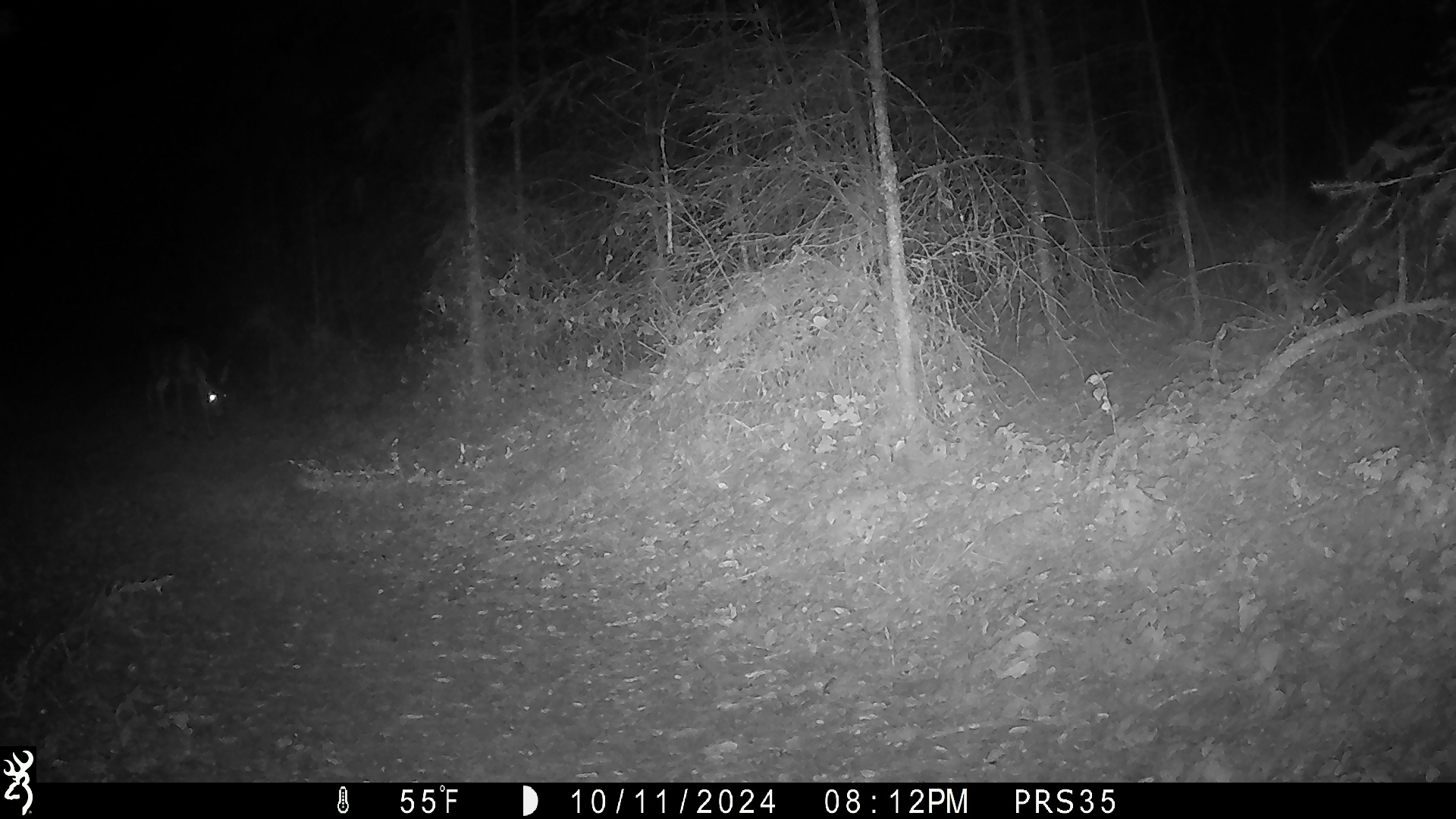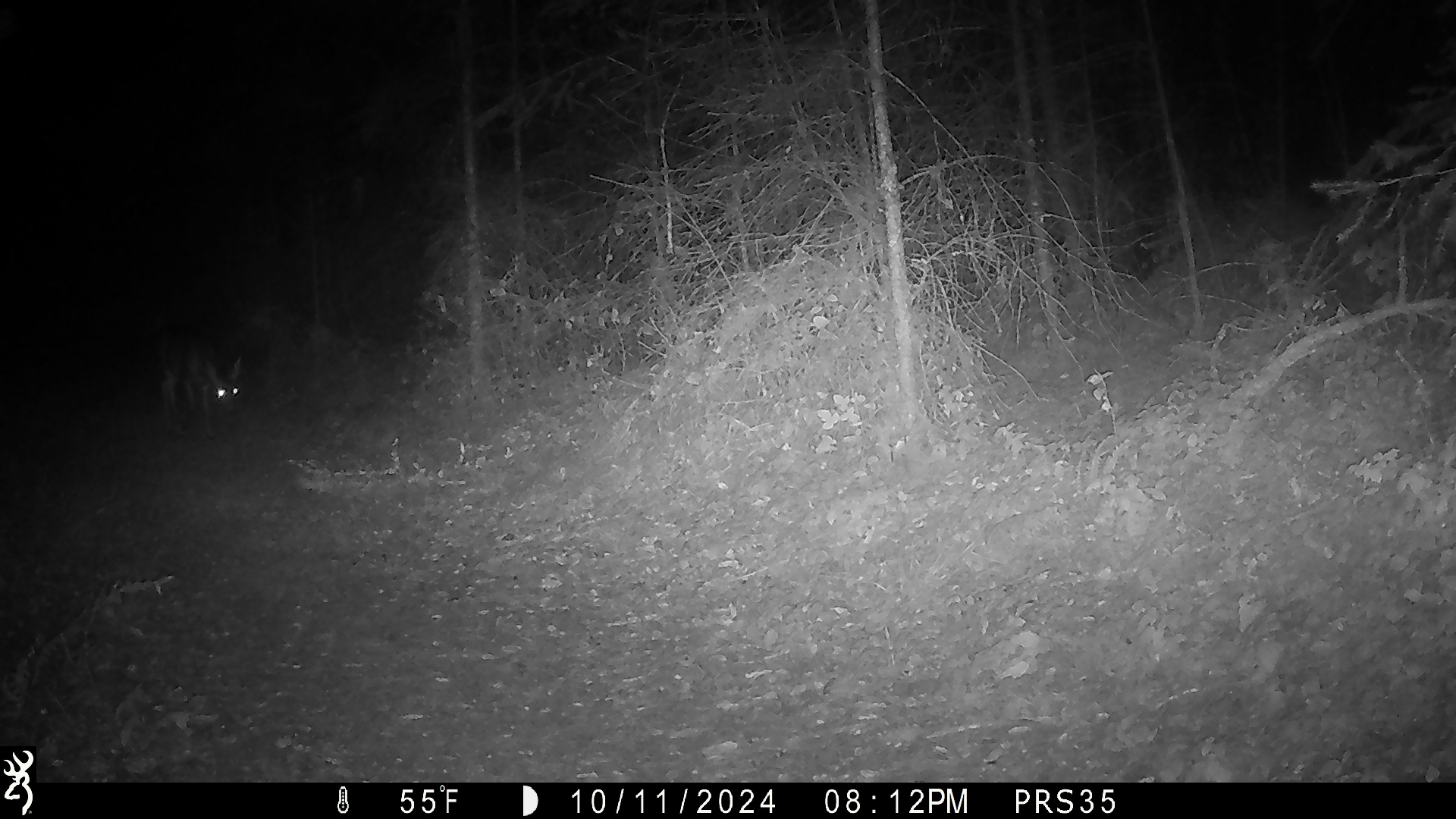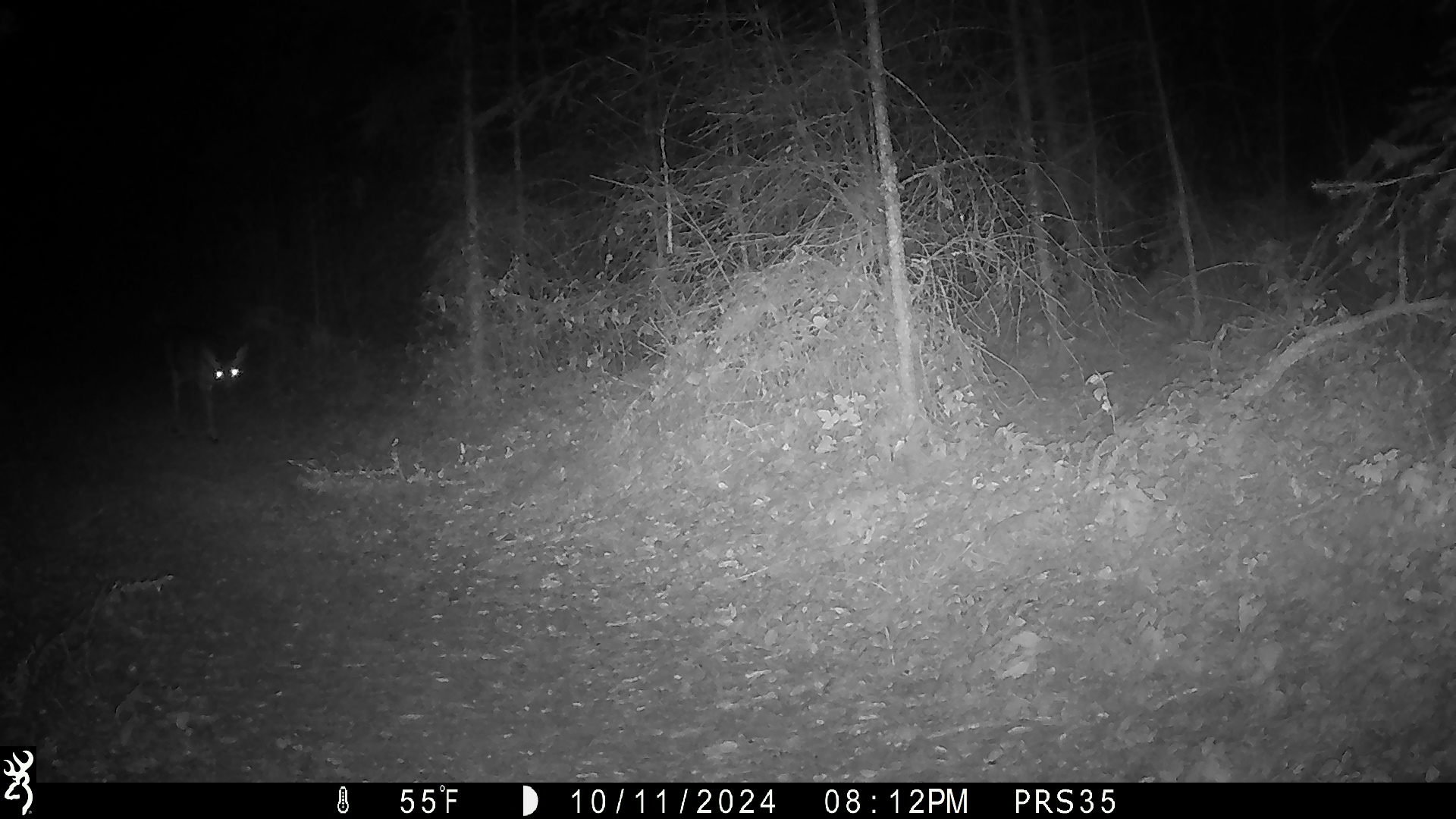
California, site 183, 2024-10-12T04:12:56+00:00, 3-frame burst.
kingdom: Animalia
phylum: Chordata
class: Mammalia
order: Artiodactyla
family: Cervidae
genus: Odocoileus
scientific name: Odocoileus hemionus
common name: mule deer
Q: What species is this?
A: Mule deer (Odocoileus hemionus).